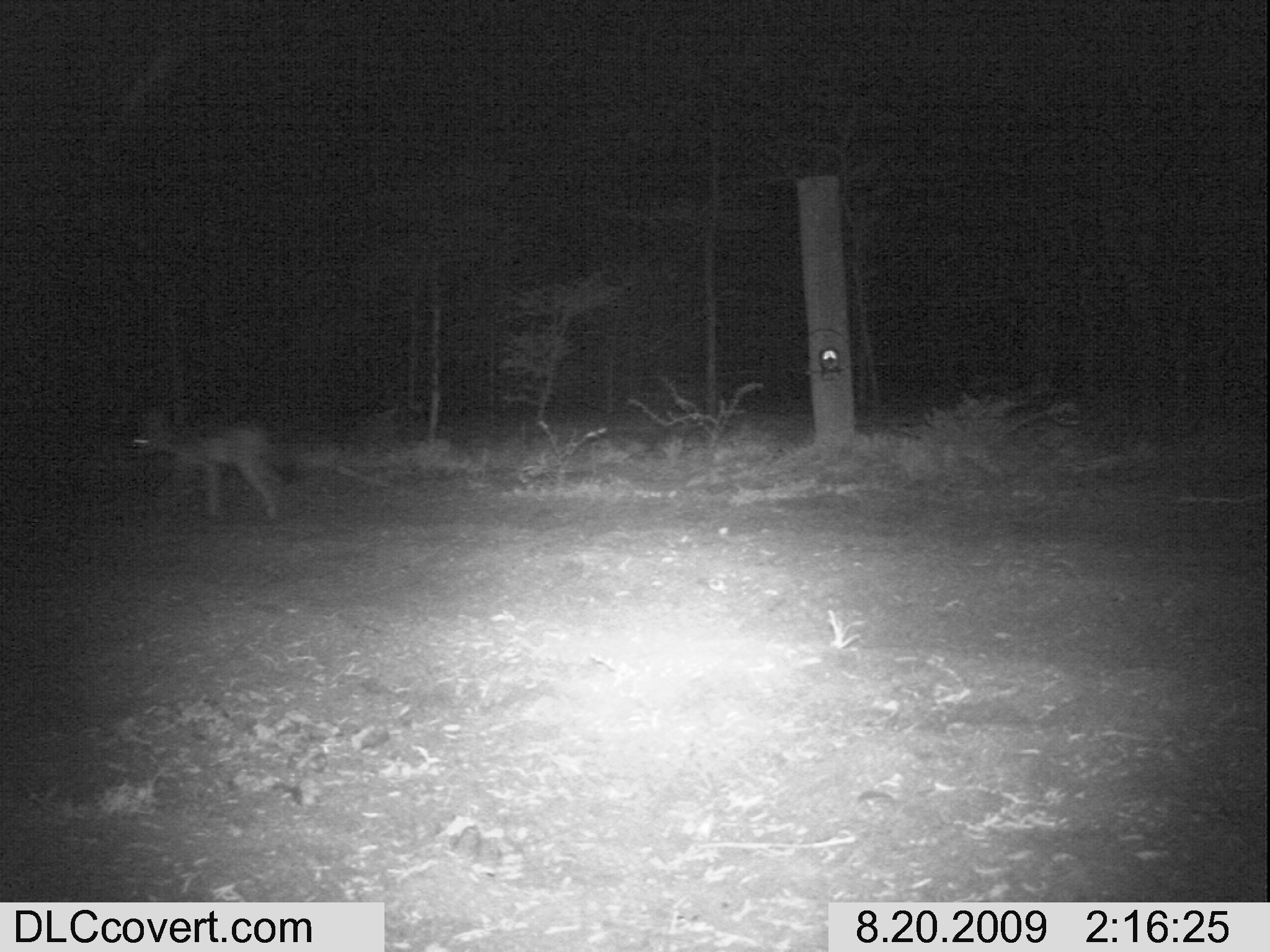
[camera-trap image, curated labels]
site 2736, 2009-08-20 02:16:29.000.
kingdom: Animalia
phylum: Chordata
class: Mammalia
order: Carnivora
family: Canidae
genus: Lupulella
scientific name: Lupulella mesomelas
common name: black-backed jackal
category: canis mesomelas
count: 1